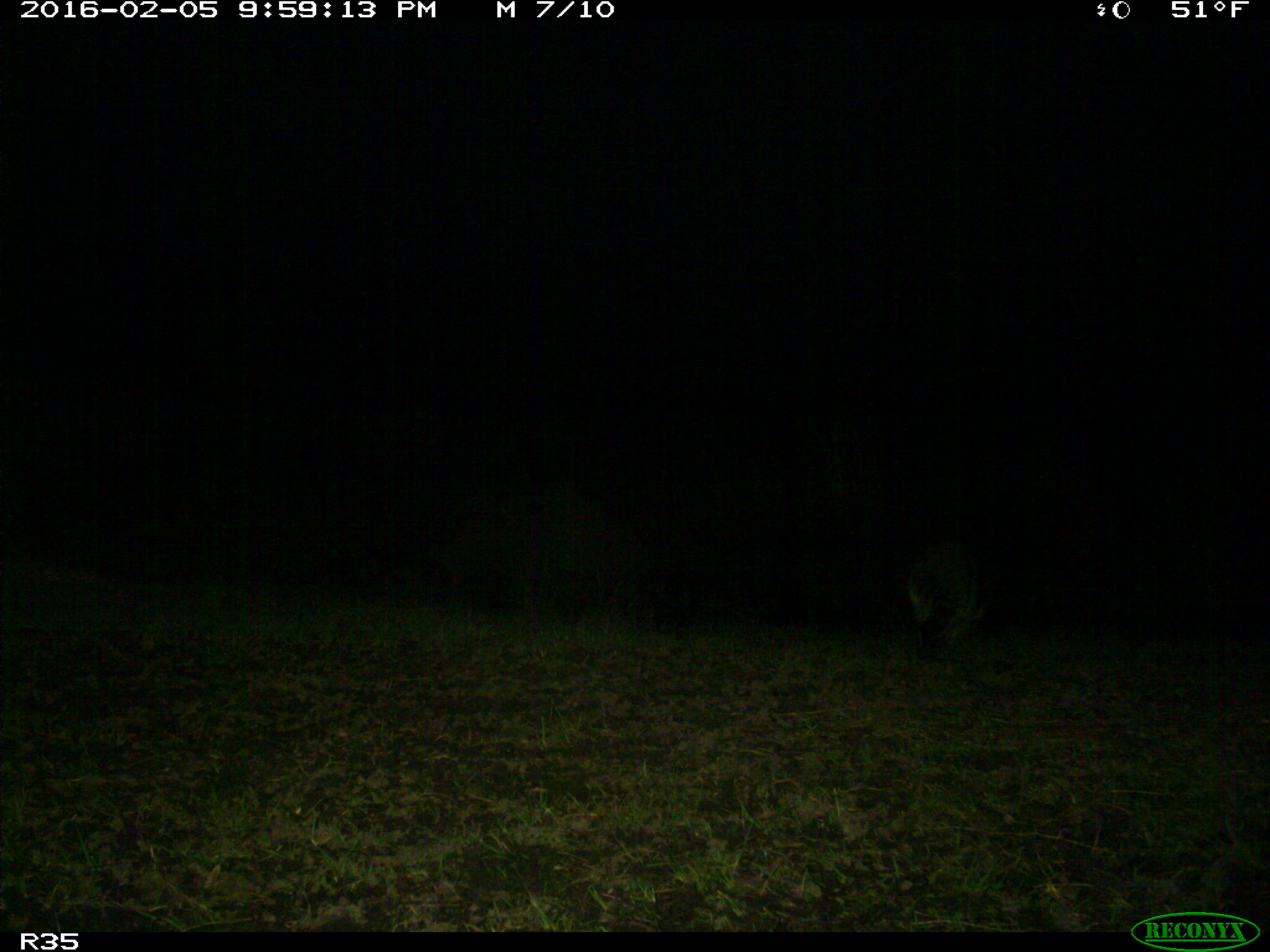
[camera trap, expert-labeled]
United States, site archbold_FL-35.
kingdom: Animalia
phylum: Chordata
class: Mammalia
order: Carnivora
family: Procyonidae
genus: Procyon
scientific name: Procyon lotor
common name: common raccoon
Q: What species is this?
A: Procyon lotor (common raccoon).